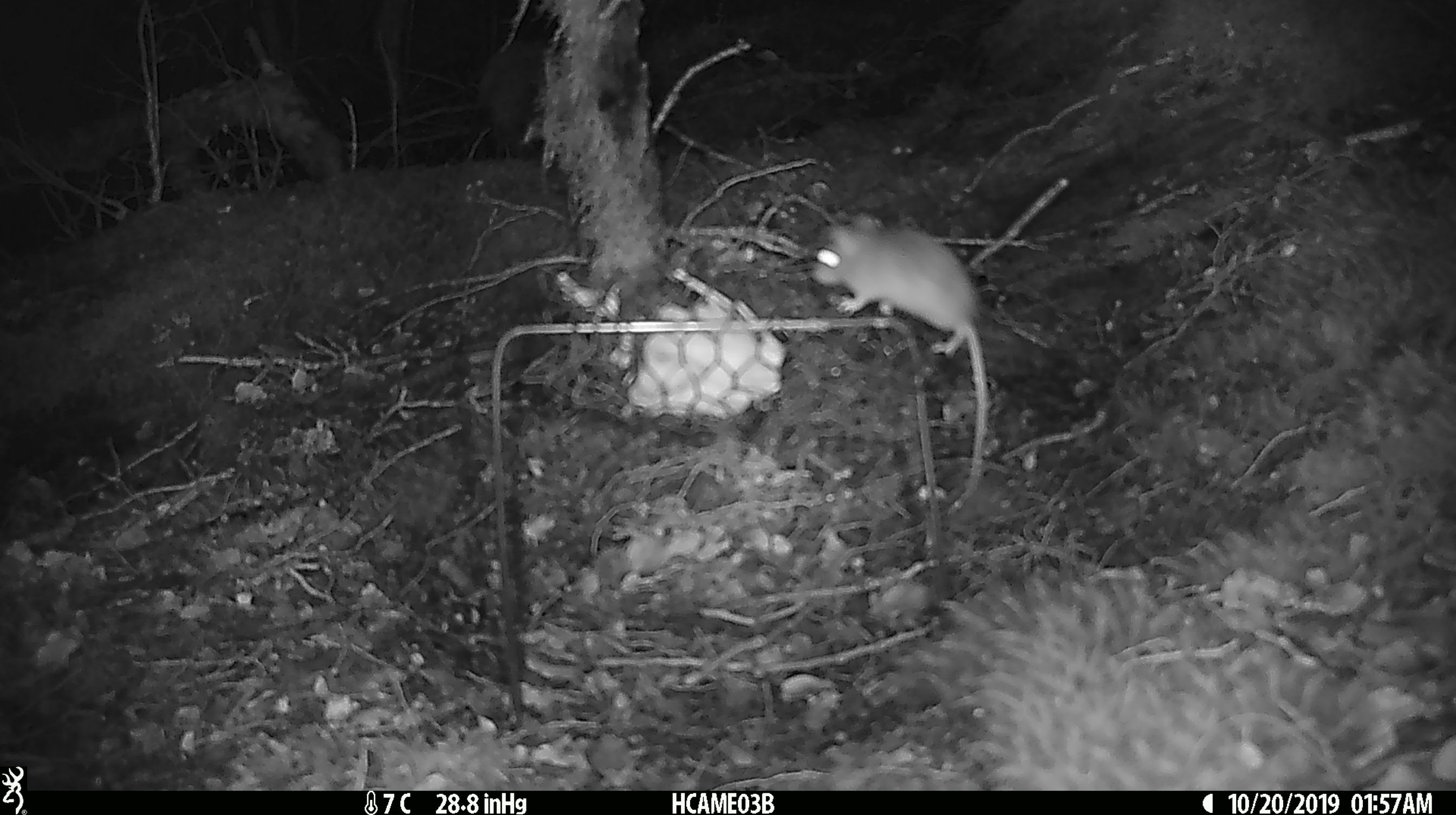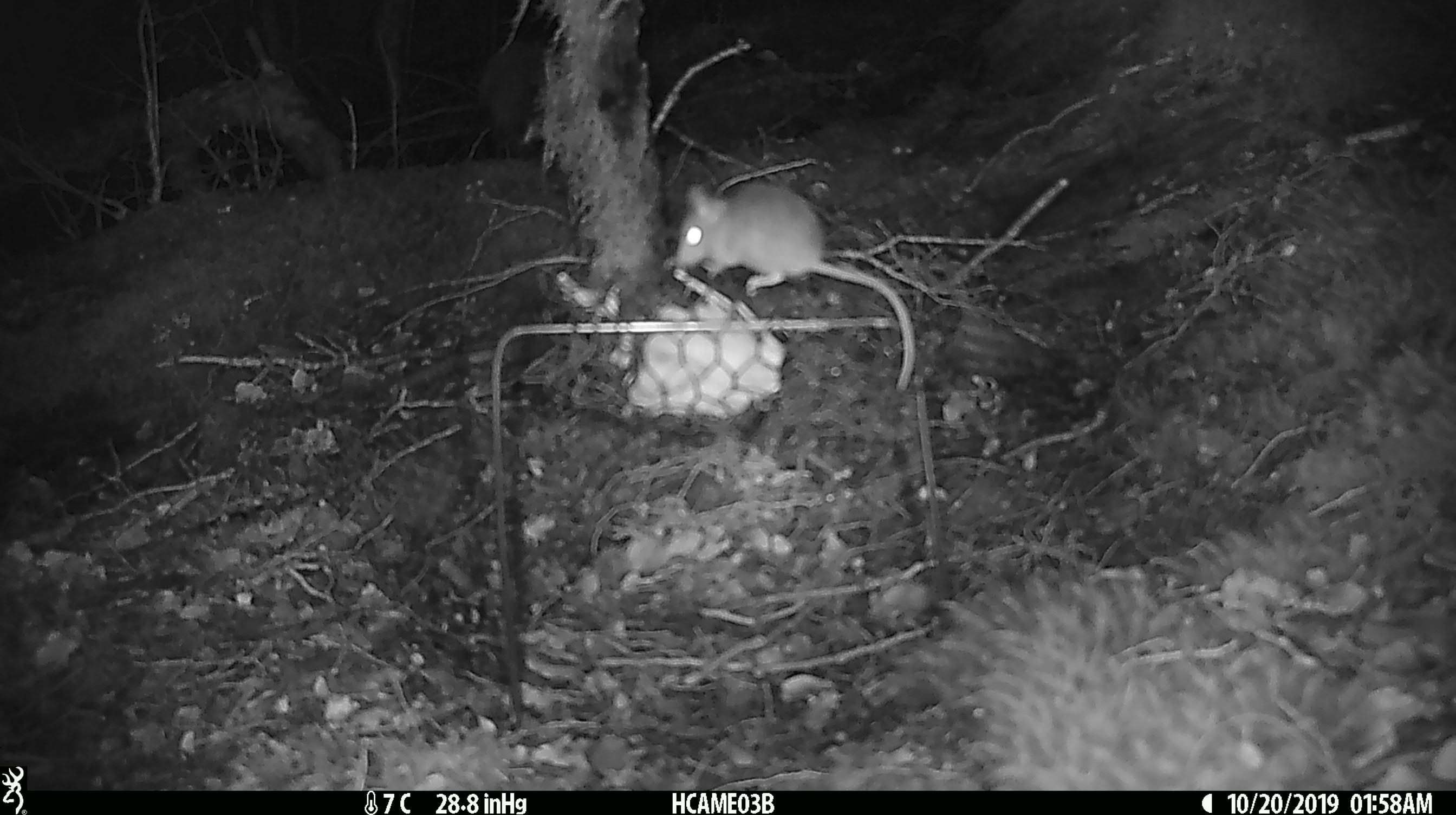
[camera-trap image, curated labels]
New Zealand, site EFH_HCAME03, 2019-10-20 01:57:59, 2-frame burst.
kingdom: Animalia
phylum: Chordata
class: Mammalia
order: Rodentia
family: Muridae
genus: Mus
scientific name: Mus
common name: mouse